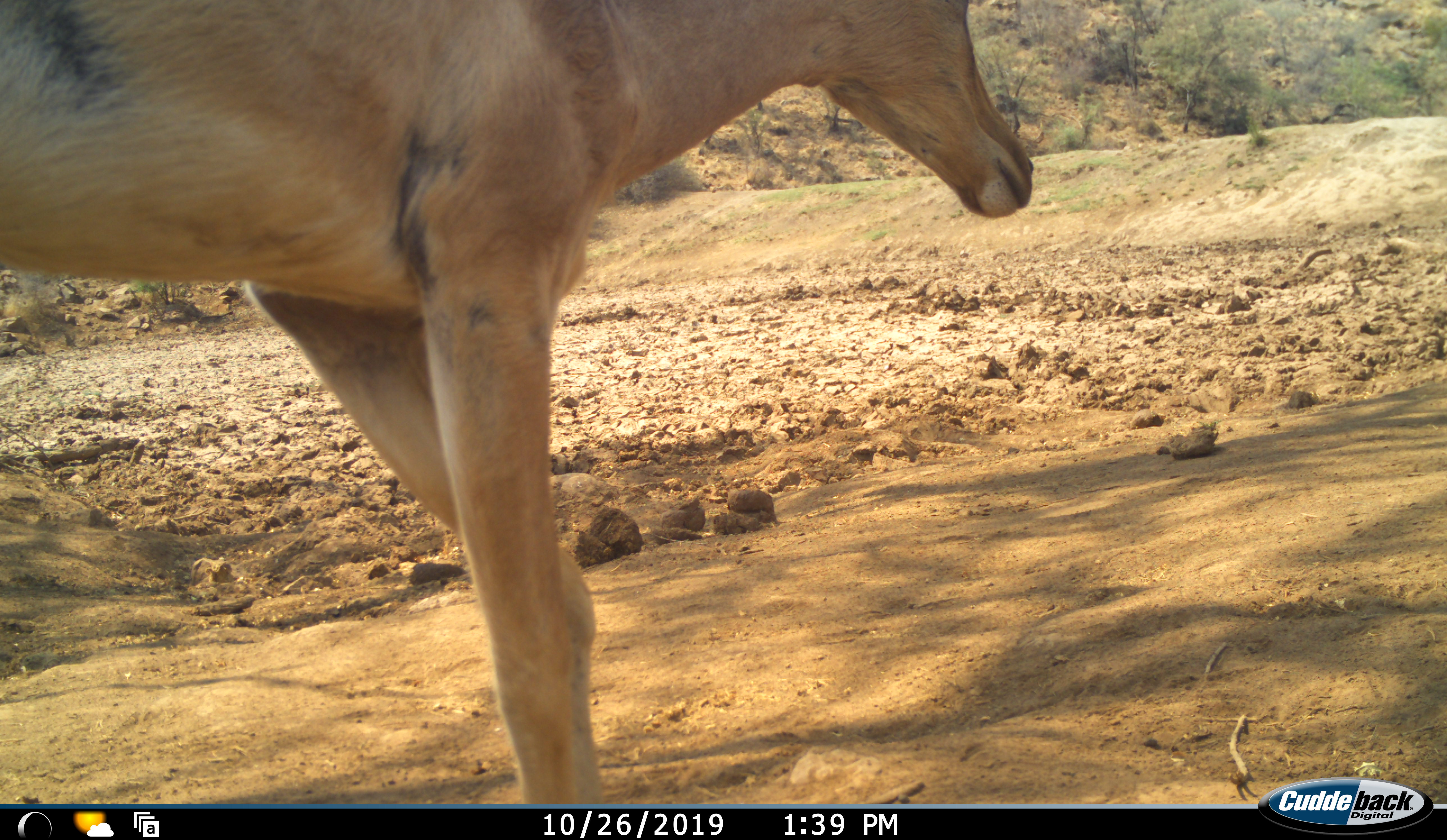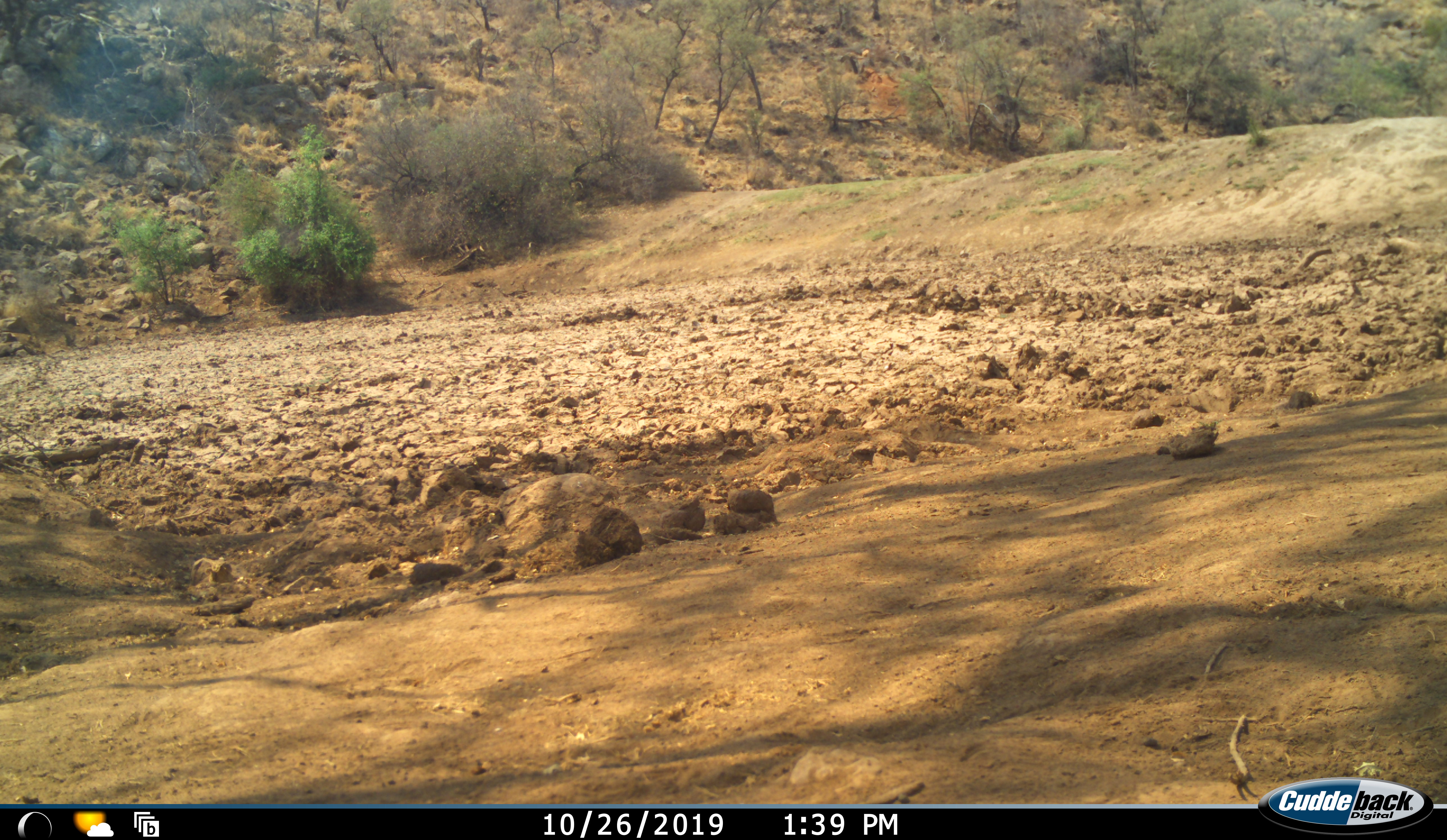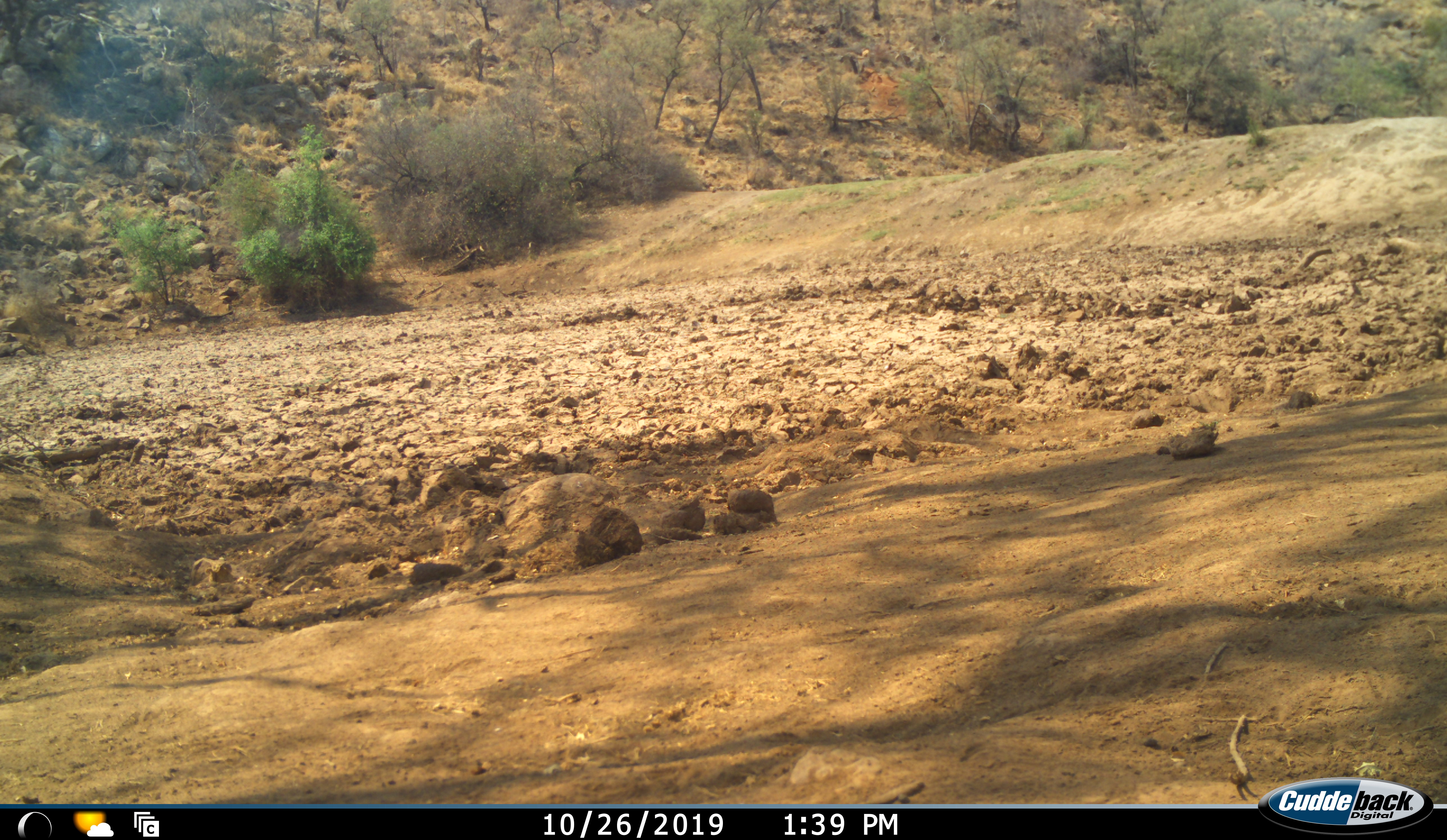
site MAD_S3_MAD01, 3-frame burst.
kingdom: Animalia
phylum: Chordata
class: Mammalia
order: Artiodactyla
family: Bovidae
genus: Aepyceros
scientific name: Aepyceros melampus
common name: impala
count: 1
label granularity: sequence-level